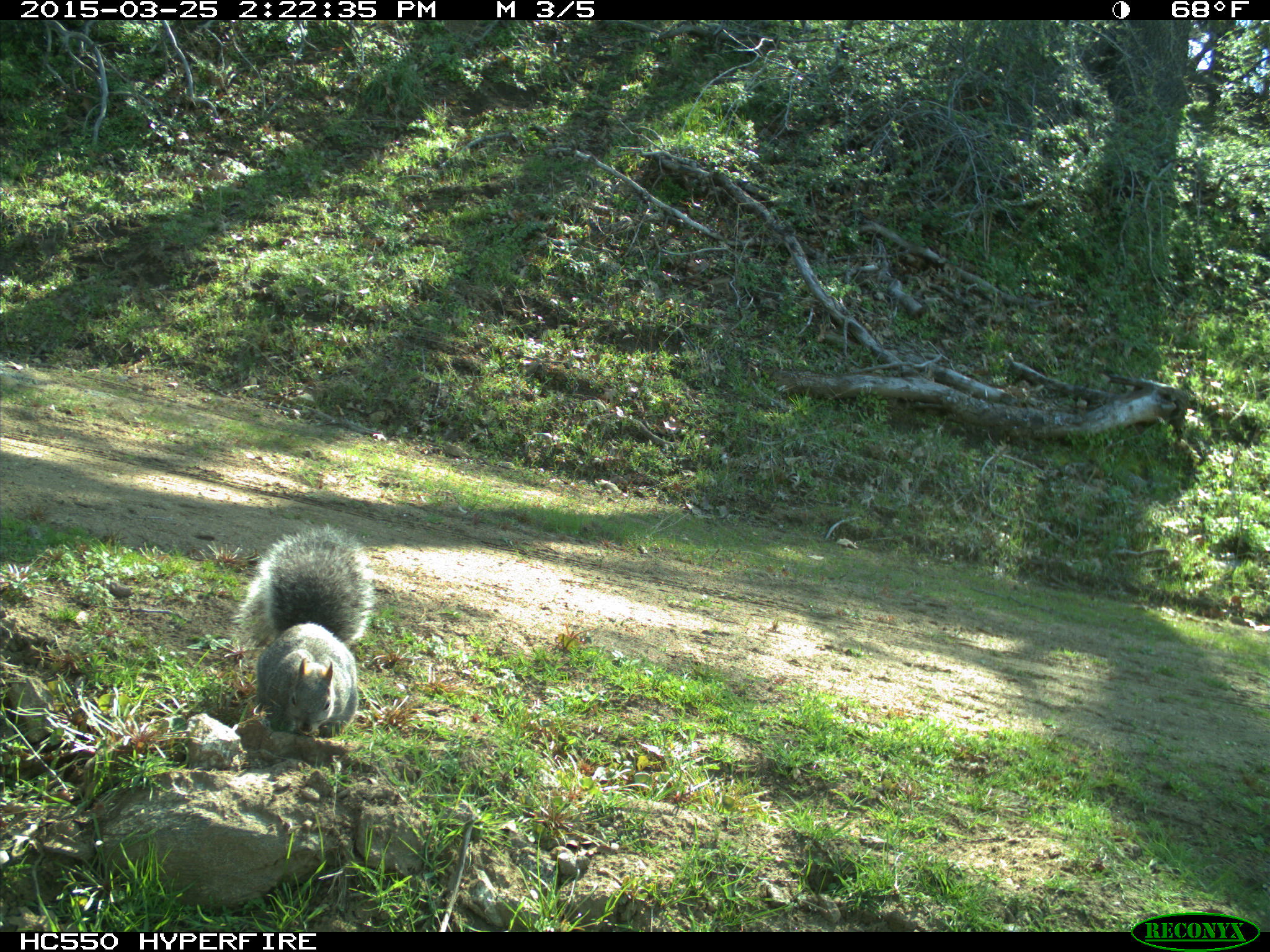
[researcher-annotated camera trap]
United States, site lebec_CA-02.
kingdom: Animalia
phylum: Chordata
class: Mammalia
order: Rodentia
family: Sciuridae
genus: Sciurus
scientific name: Sciurus carolinensis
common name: eastern gray squirrel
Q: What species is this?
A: Sciurus carolinensis (eastern gray squirrel).